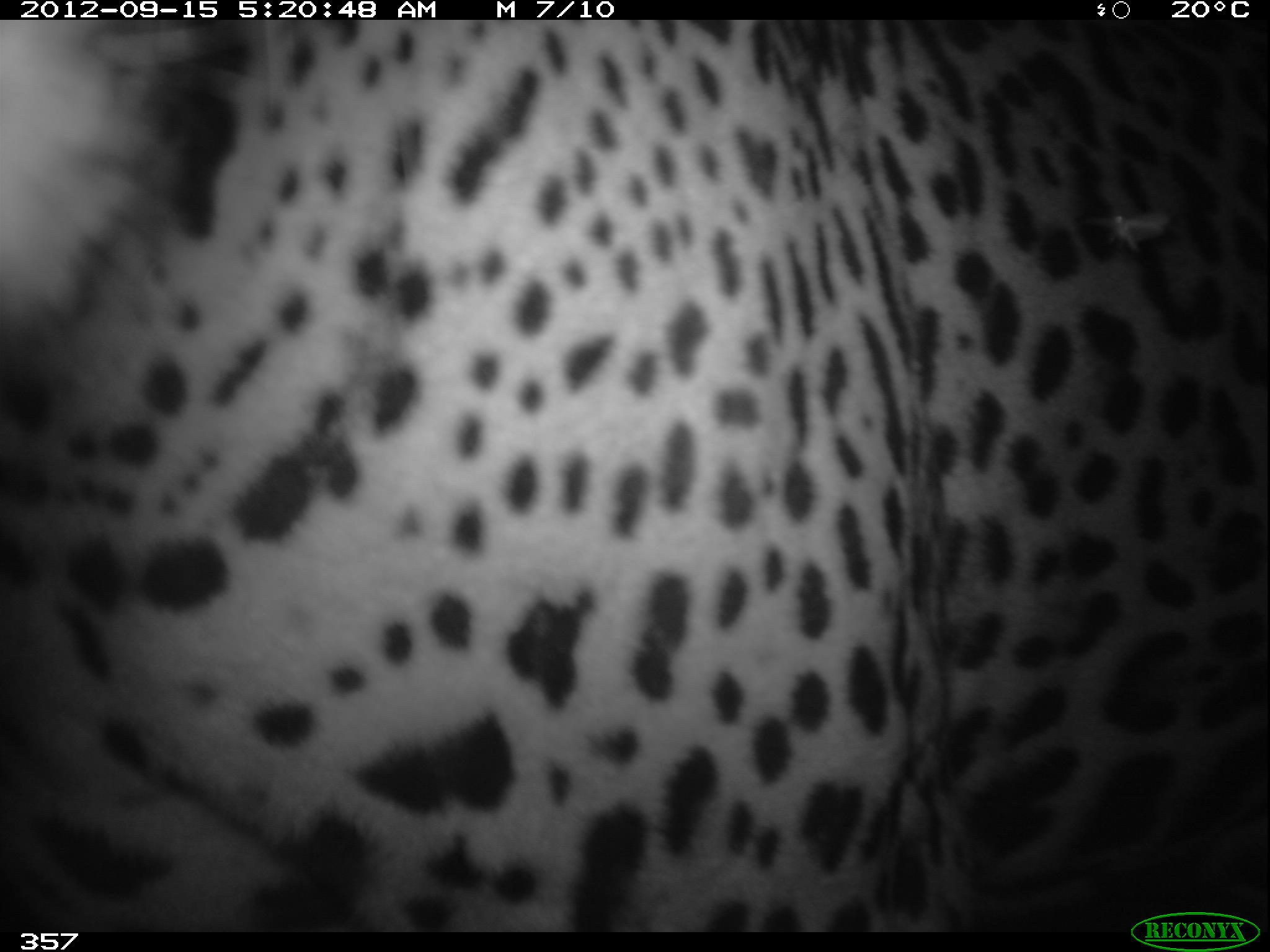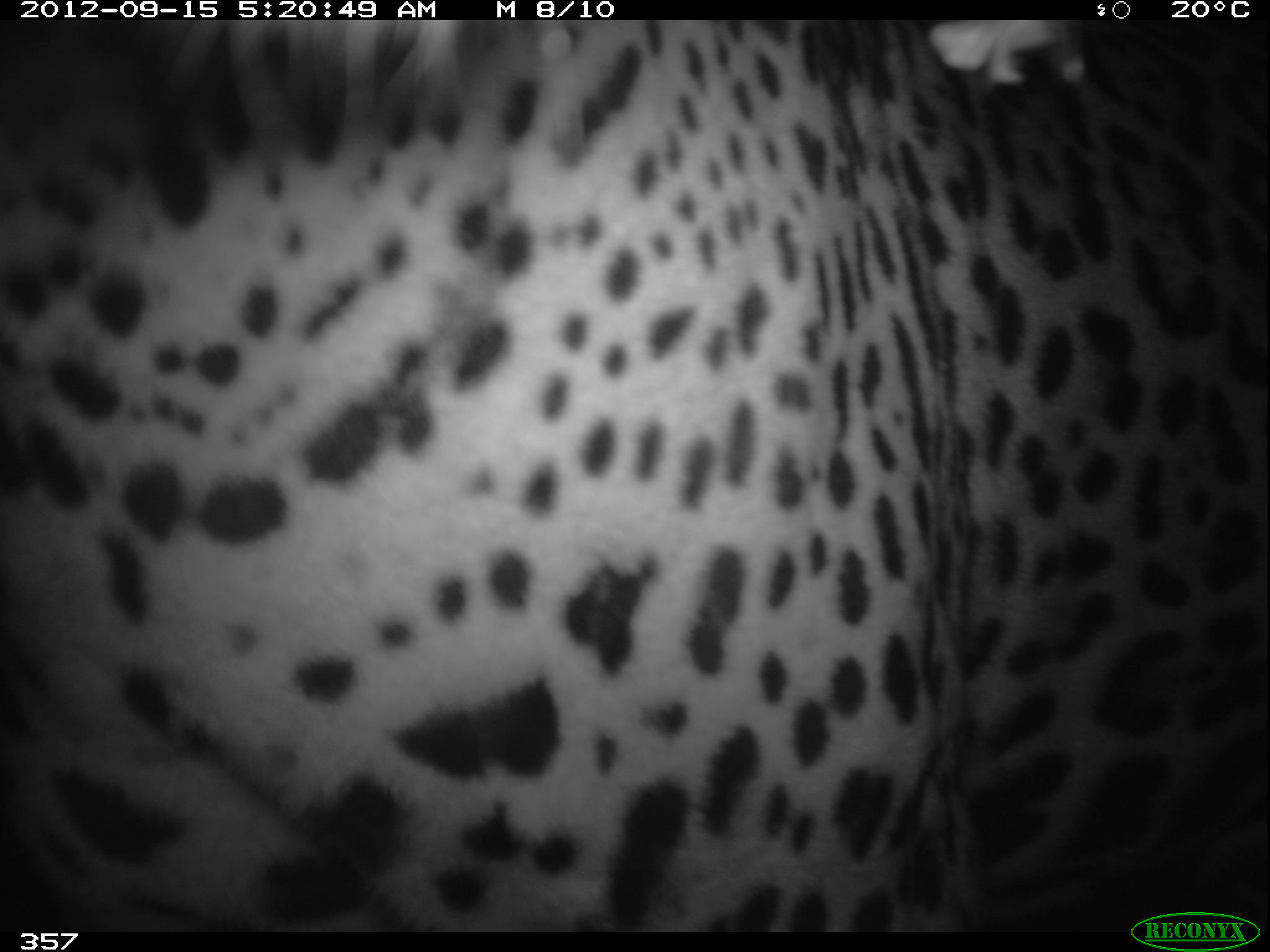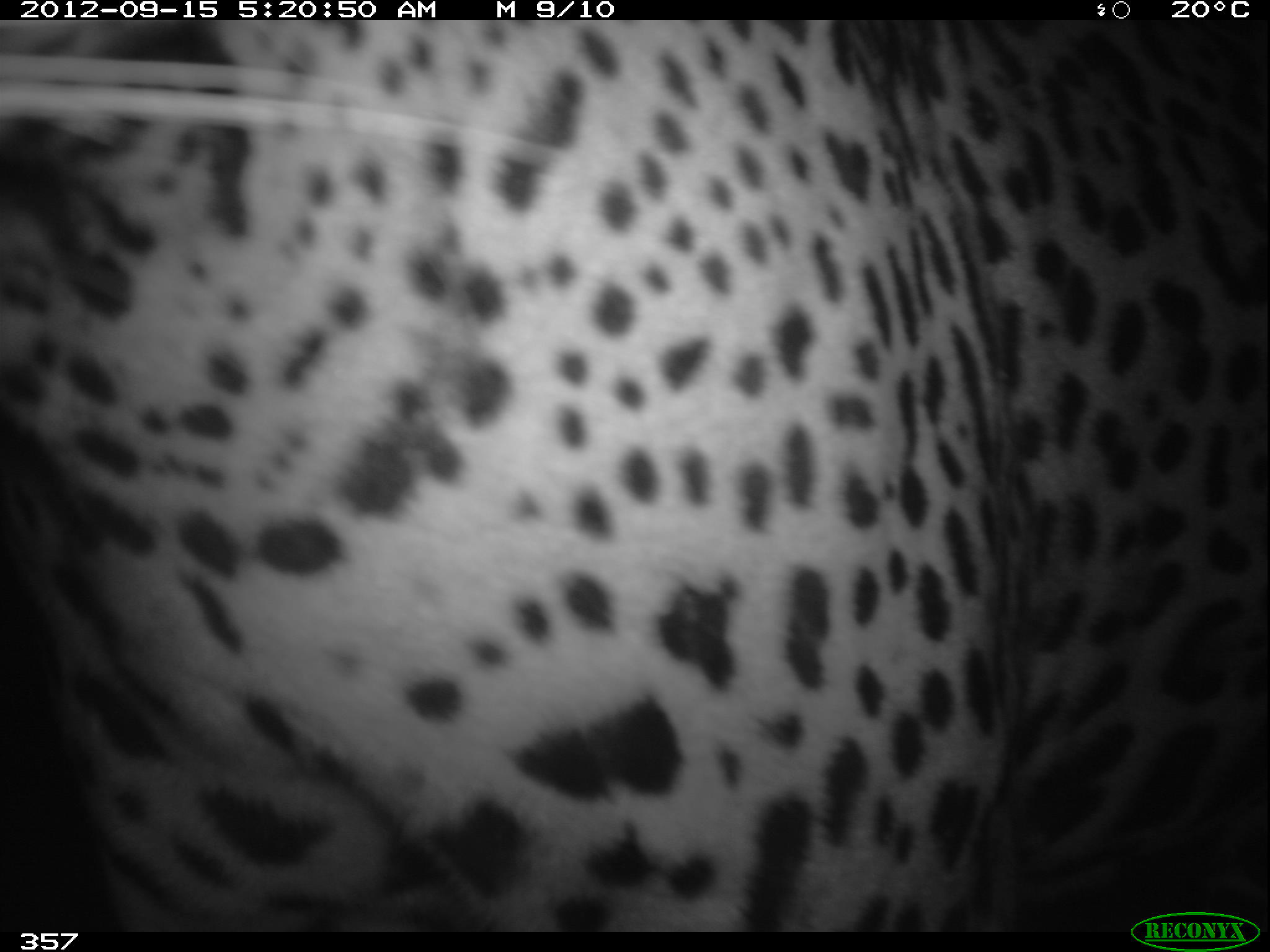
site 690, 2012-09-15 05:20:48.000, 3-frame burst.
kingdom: Animalia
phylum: Chordata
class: Mammalia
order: Carnivora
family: Felidae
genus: Panthera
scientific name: Panthera onca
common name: jaguar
Panthera onca (jaguar).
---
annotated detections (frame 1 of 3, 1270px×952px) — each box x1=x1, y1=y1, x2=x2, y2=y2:
panthera onca: x1=0, y1=14, x2=1270, y2=932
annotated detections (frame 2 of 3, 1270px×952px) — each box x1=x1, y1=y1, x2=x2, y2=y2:
panthera onca: x1=0, y1=16, x2=1270, y2=932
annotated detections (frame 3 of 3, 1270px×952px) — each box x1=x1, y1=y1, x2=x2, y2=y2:
panthera onca: x1=0, y1=21, x2=1270, y2=928